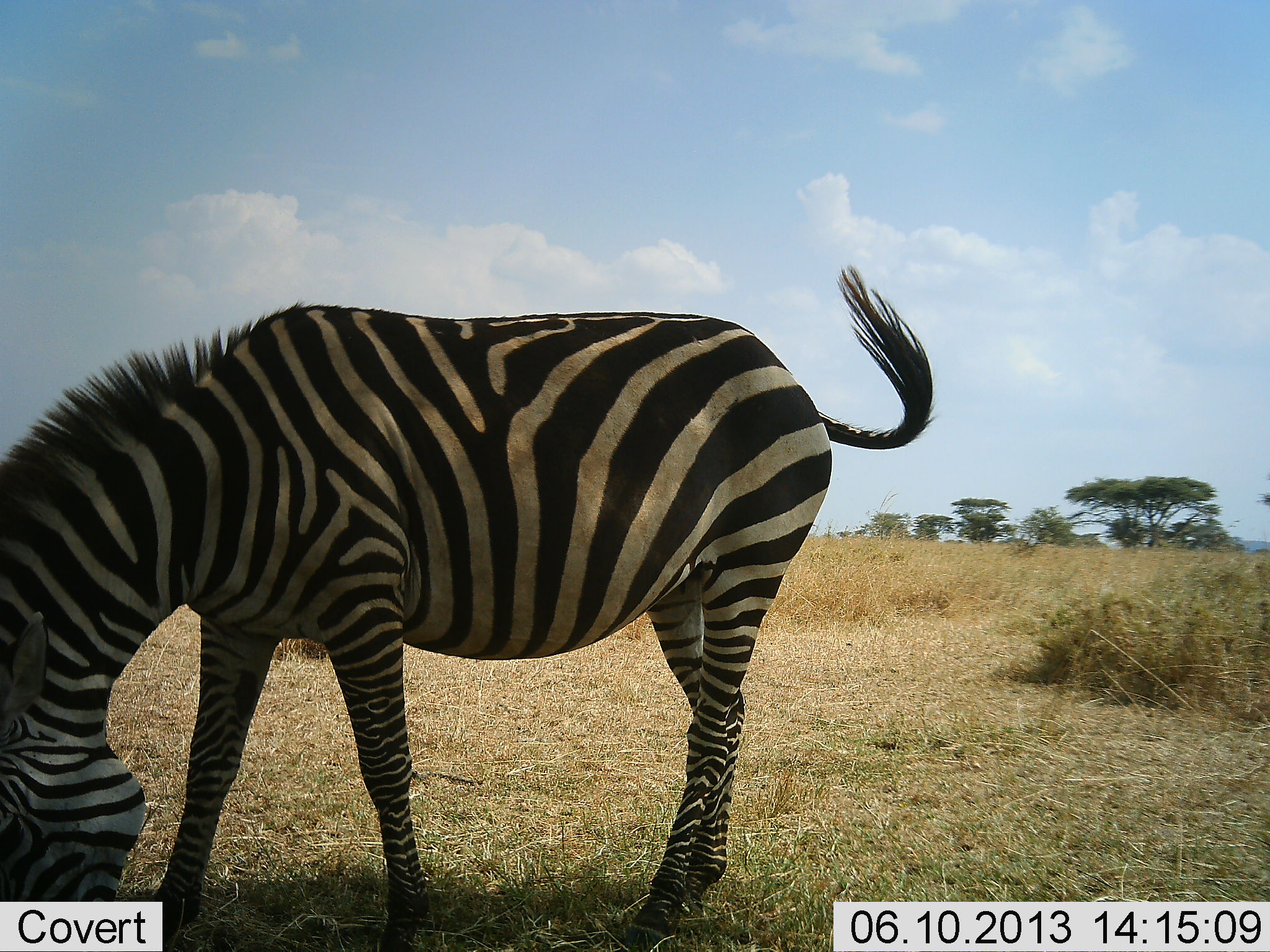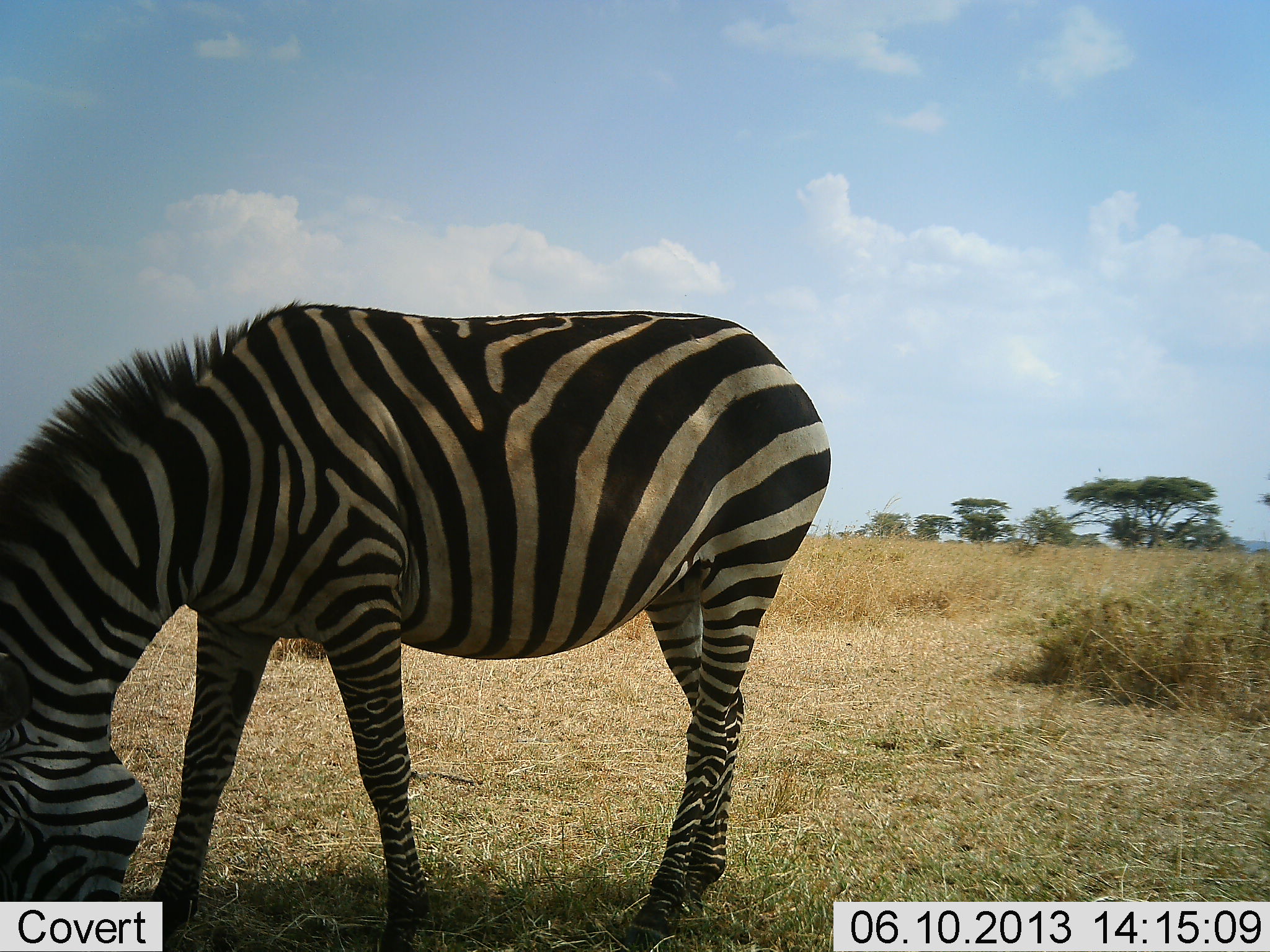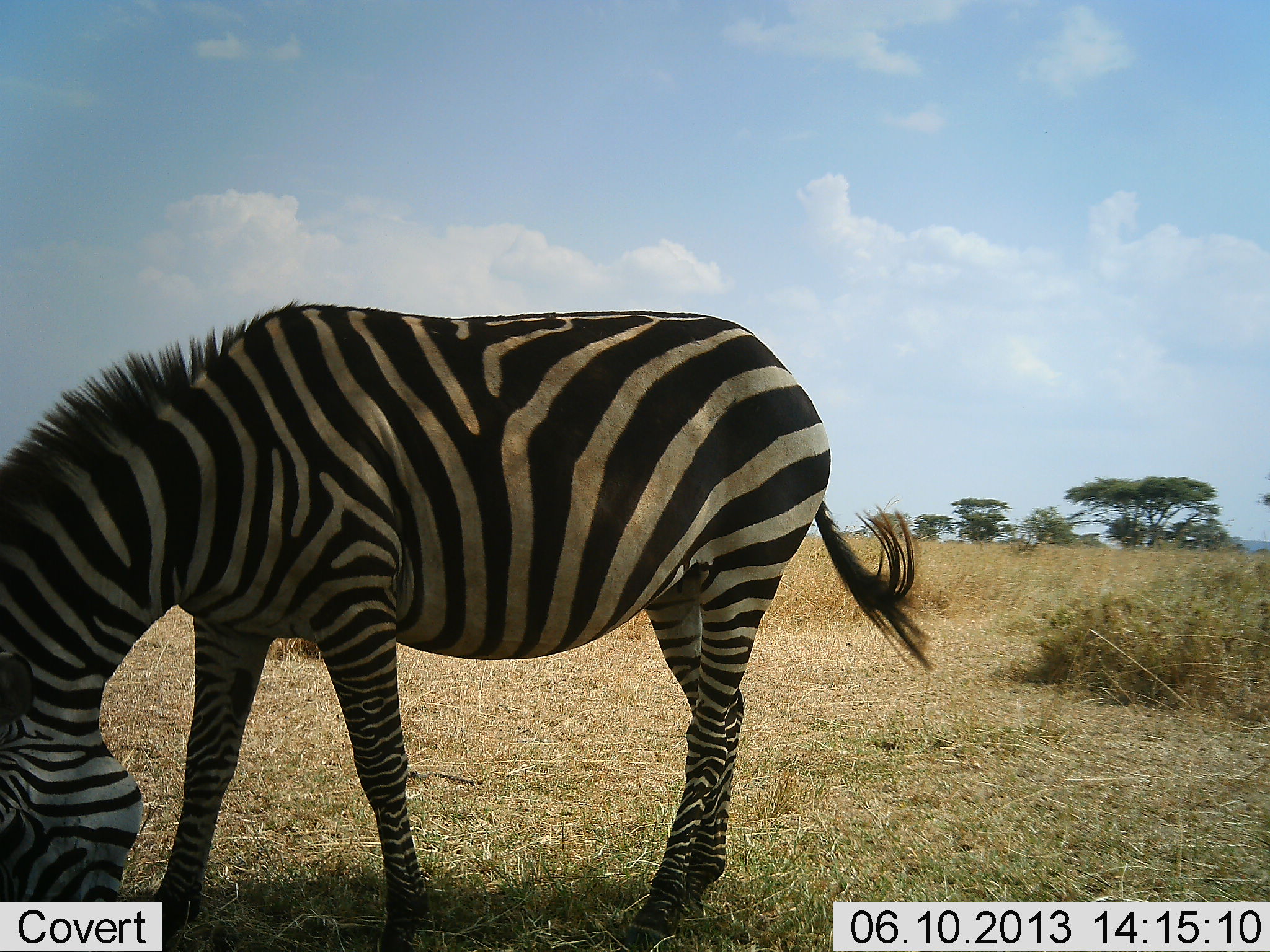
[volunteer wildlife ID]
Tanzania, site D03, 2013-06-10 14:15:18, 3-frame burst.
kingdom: Animalia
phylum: Chordata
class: Mammalia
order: Perissodactyla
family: Equidae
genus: Equus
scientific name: Equus quagga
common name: plains zebra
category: zebra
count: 1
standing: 30%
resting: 0%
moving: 0%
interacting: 0%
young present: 0%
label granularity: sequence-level